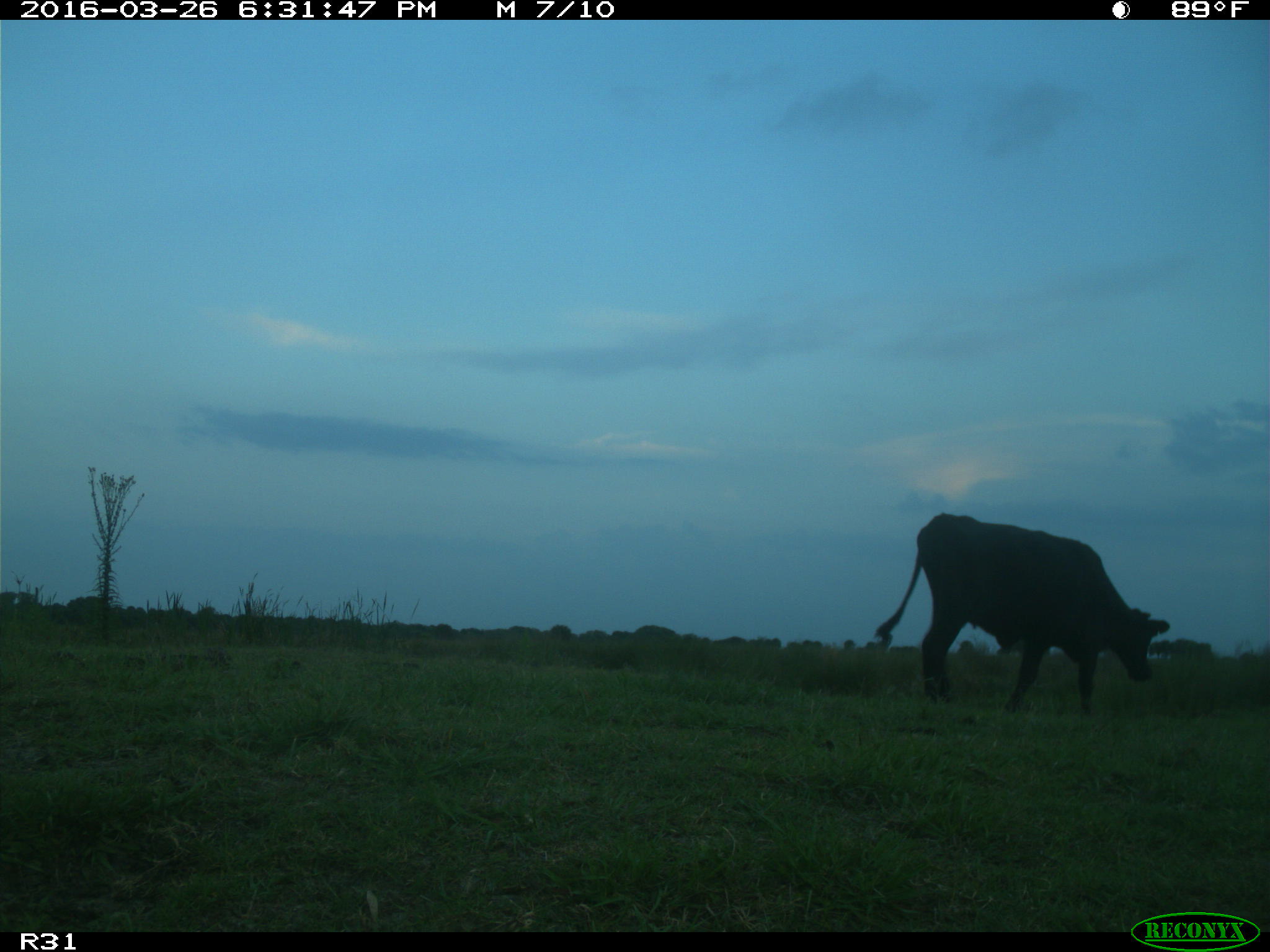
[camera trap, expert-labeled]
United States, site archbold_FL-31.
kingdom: Animalia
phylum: Chordata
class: Mammalia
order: Artiodactyla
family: Bovidae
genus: Bos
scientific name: Bos taurus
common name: domestic cow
Bos taurus (domestic cow).